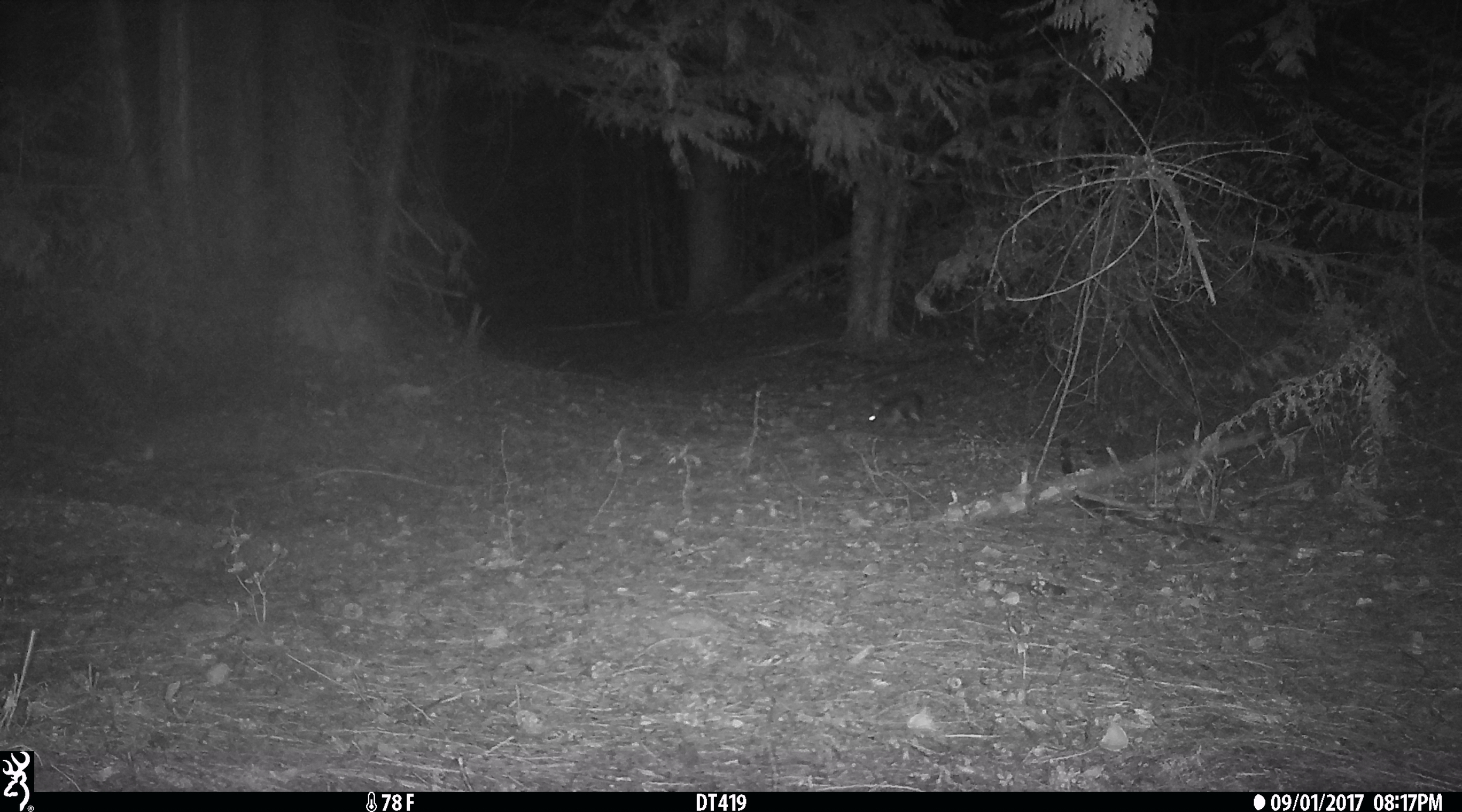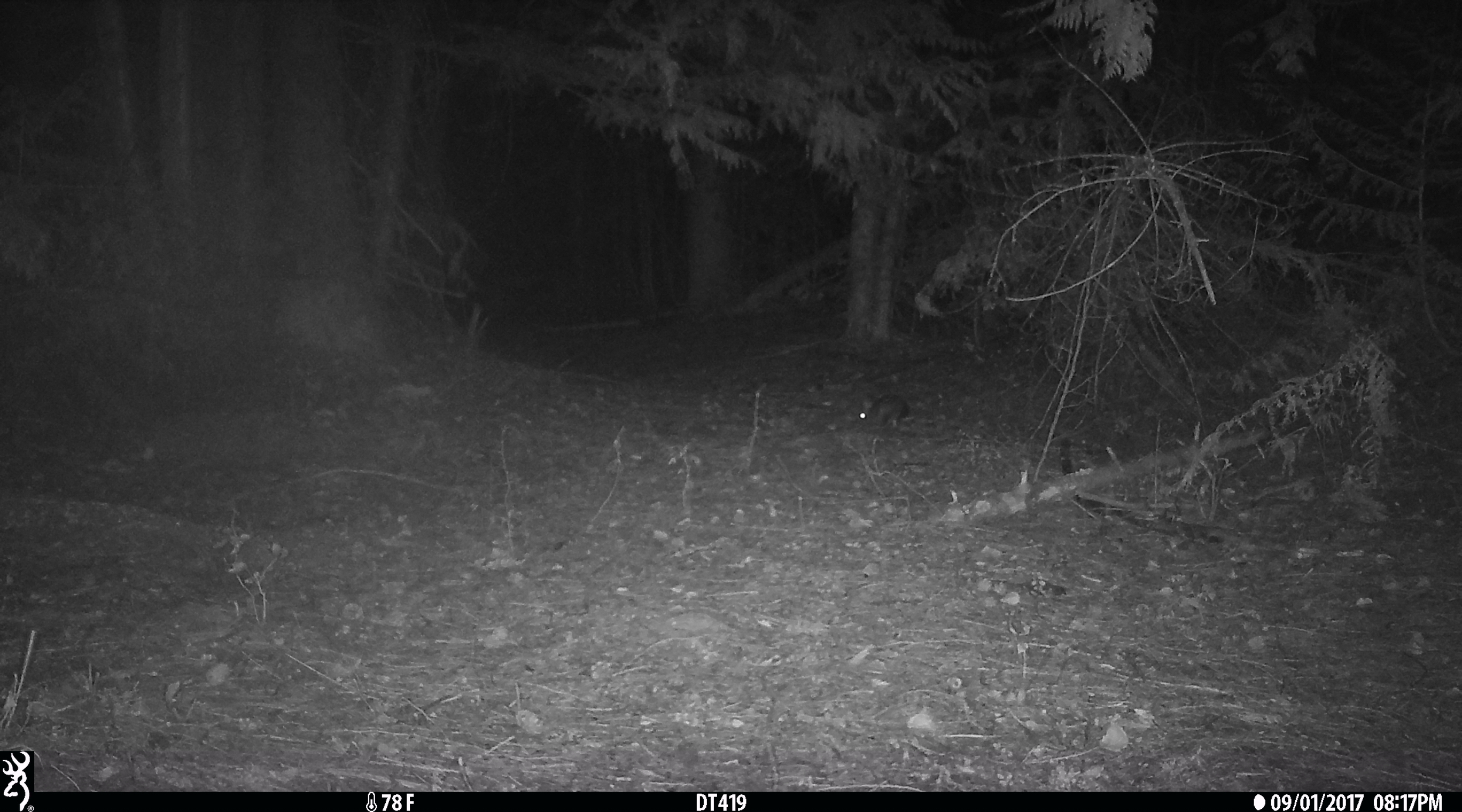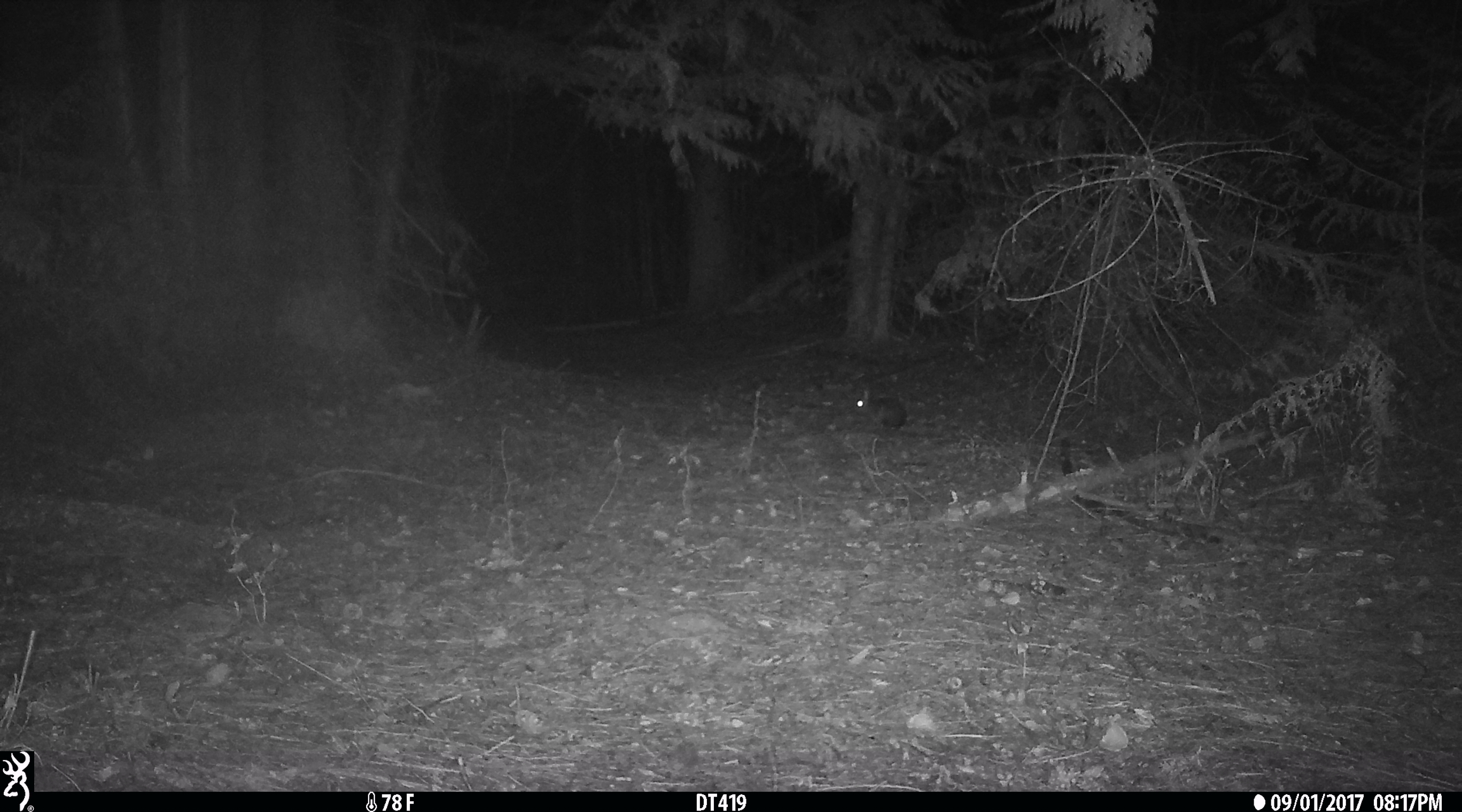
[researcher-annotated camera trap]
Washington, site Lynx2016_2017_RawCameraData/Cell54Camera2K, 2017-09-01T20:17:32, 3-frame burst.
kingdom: Animalia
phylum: Chordata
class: Mammalia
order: Lagomorpha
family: Leporidae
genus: Lepus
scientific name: Lepus americanus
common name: snowshoe hare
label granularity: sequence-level